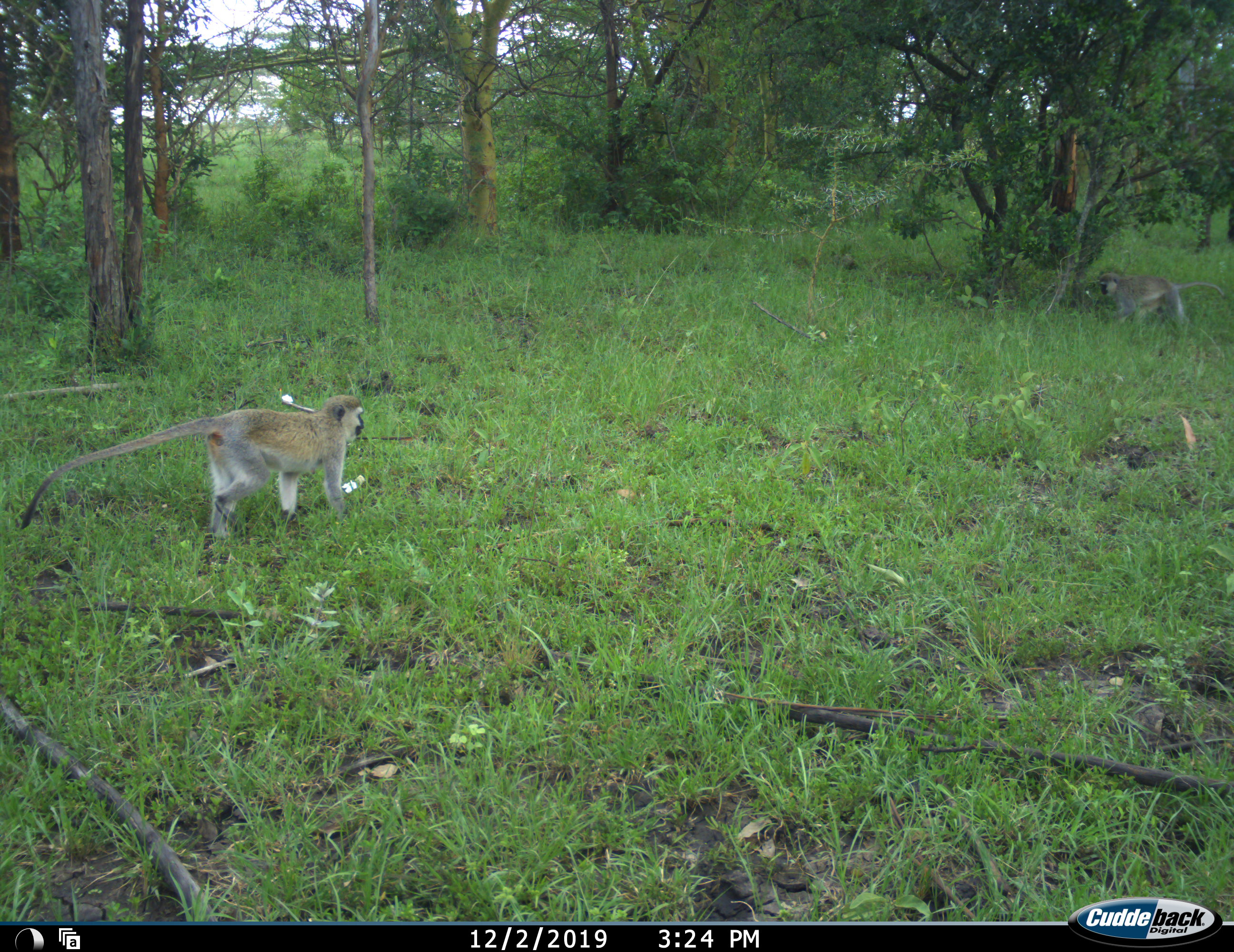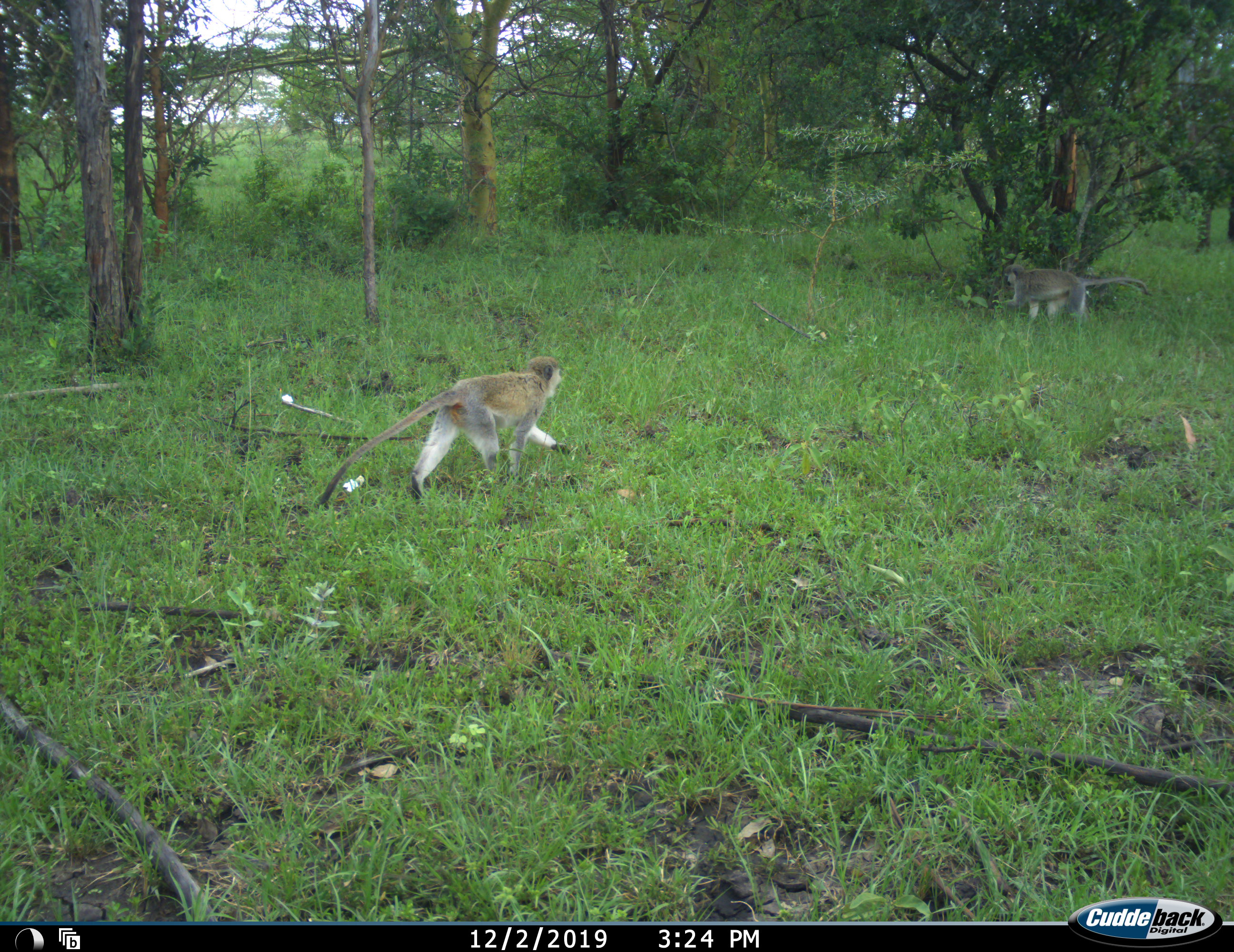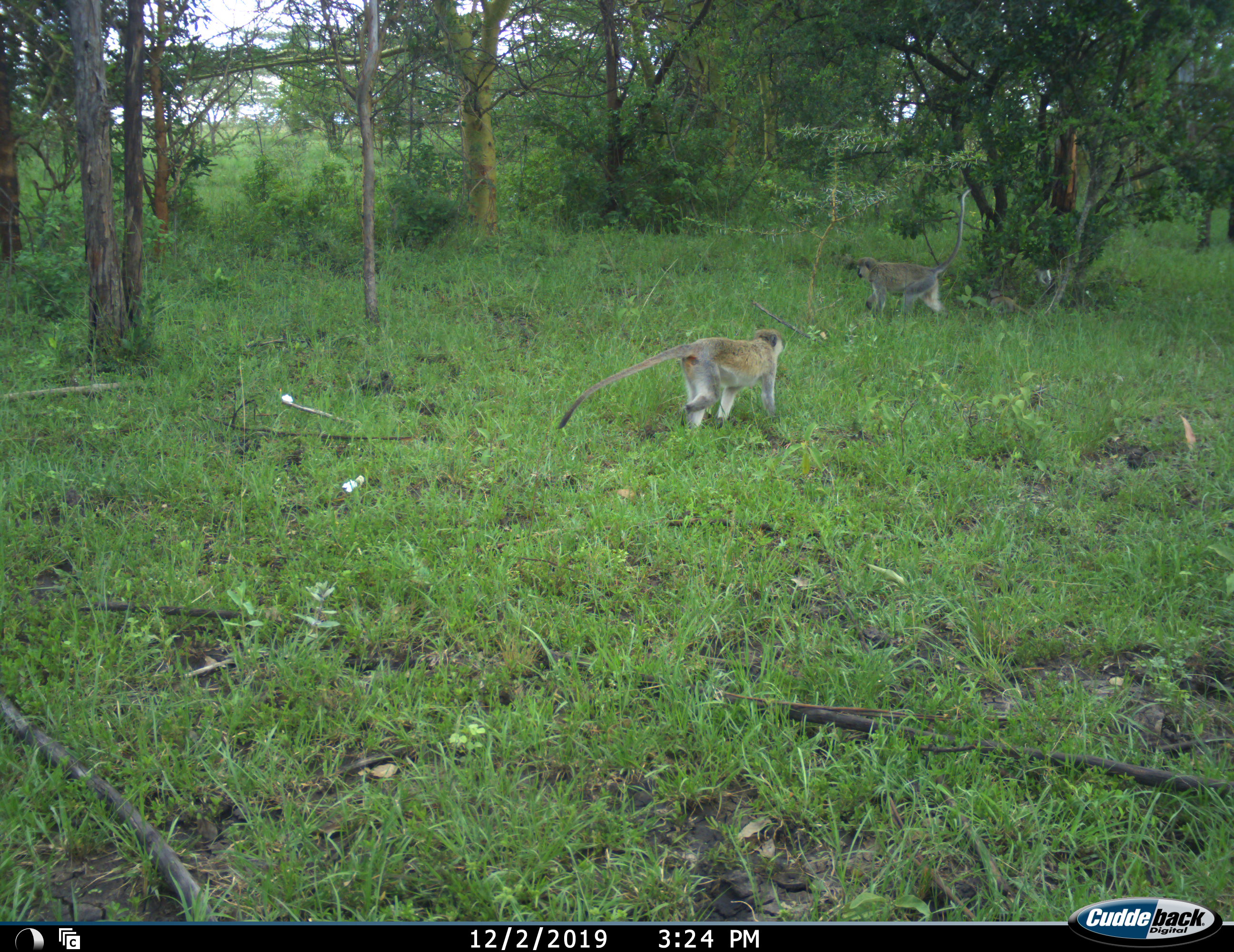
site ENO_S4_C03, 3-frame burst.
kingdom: Animalia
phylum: Chordata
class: Mammalia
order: Primates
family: Cercopithecidae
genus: Chlorocebus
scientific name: Chlorocebus pygerythrus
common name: vervet monkey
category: monkeyvervet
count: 2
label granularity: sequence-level